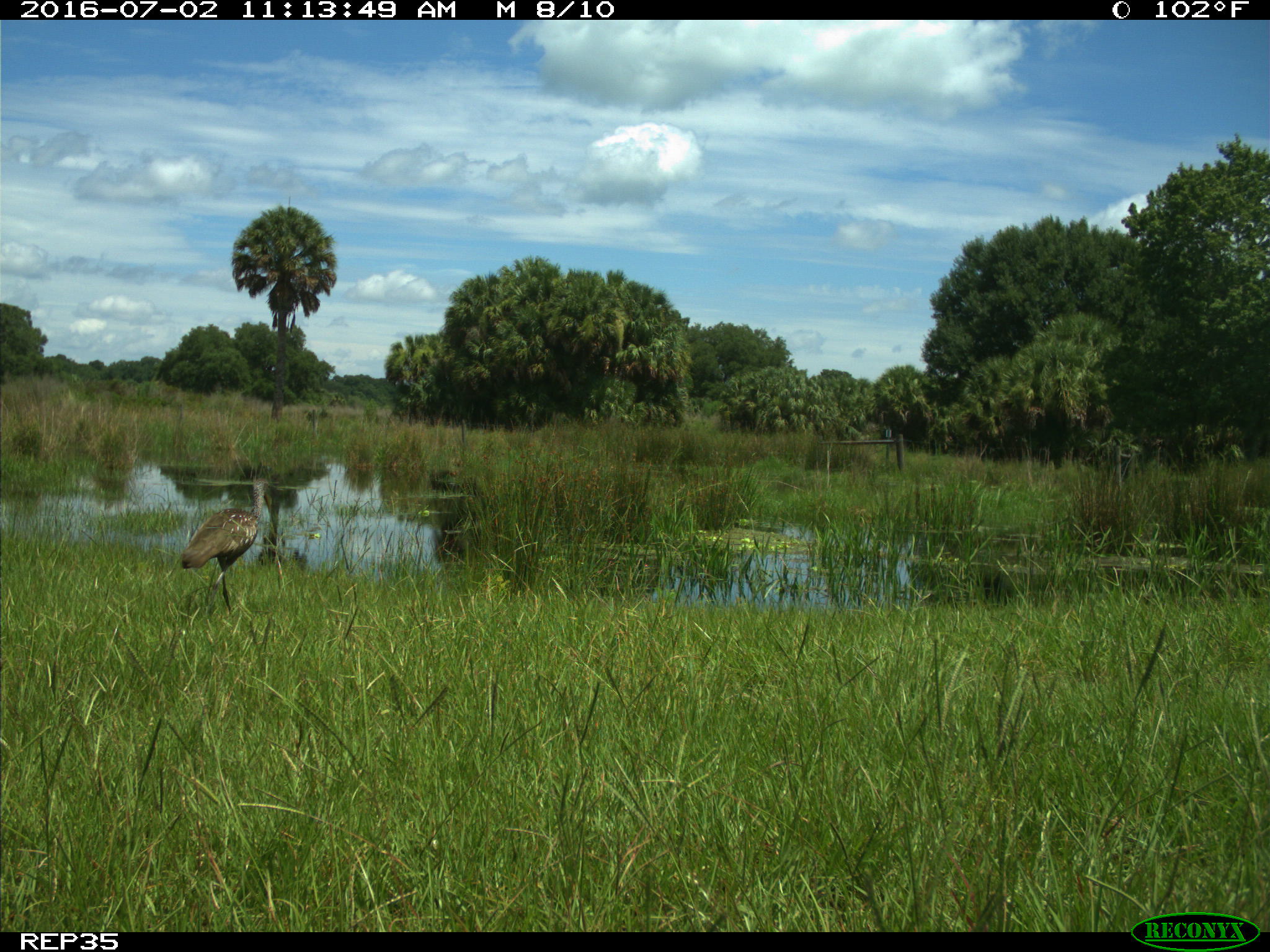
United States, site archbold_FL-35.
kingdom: Animalia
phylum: Chordata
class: Aves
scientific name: Aves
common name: birds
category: unidentified bird